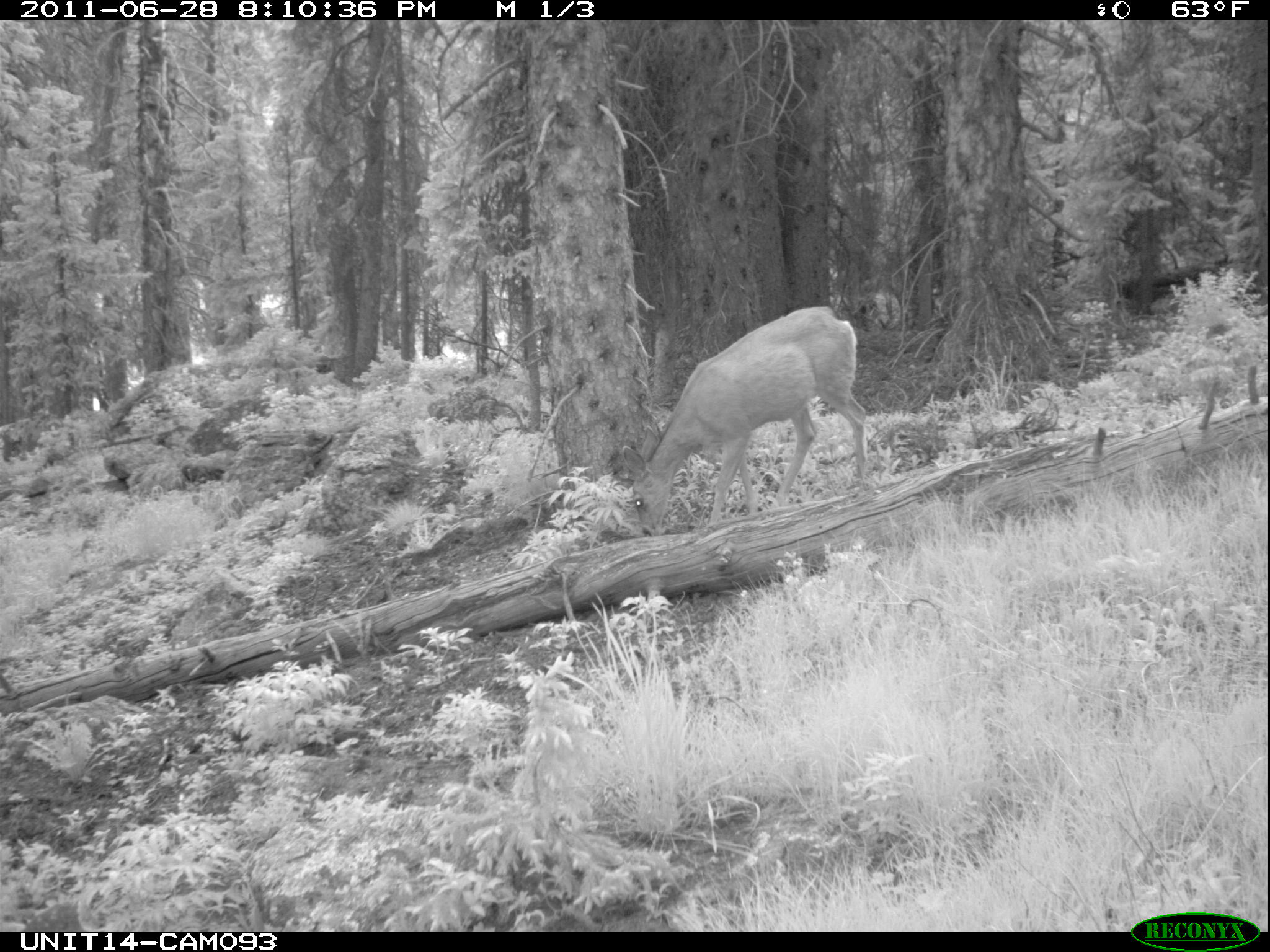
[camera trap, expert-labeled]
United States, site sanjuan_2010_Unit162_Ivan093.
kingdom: Animalia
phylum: Chordata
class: Mammalia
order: Artiodactyla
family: Cervidae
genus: Odocoileus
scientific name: Odocoileus hemionus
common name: mule deer